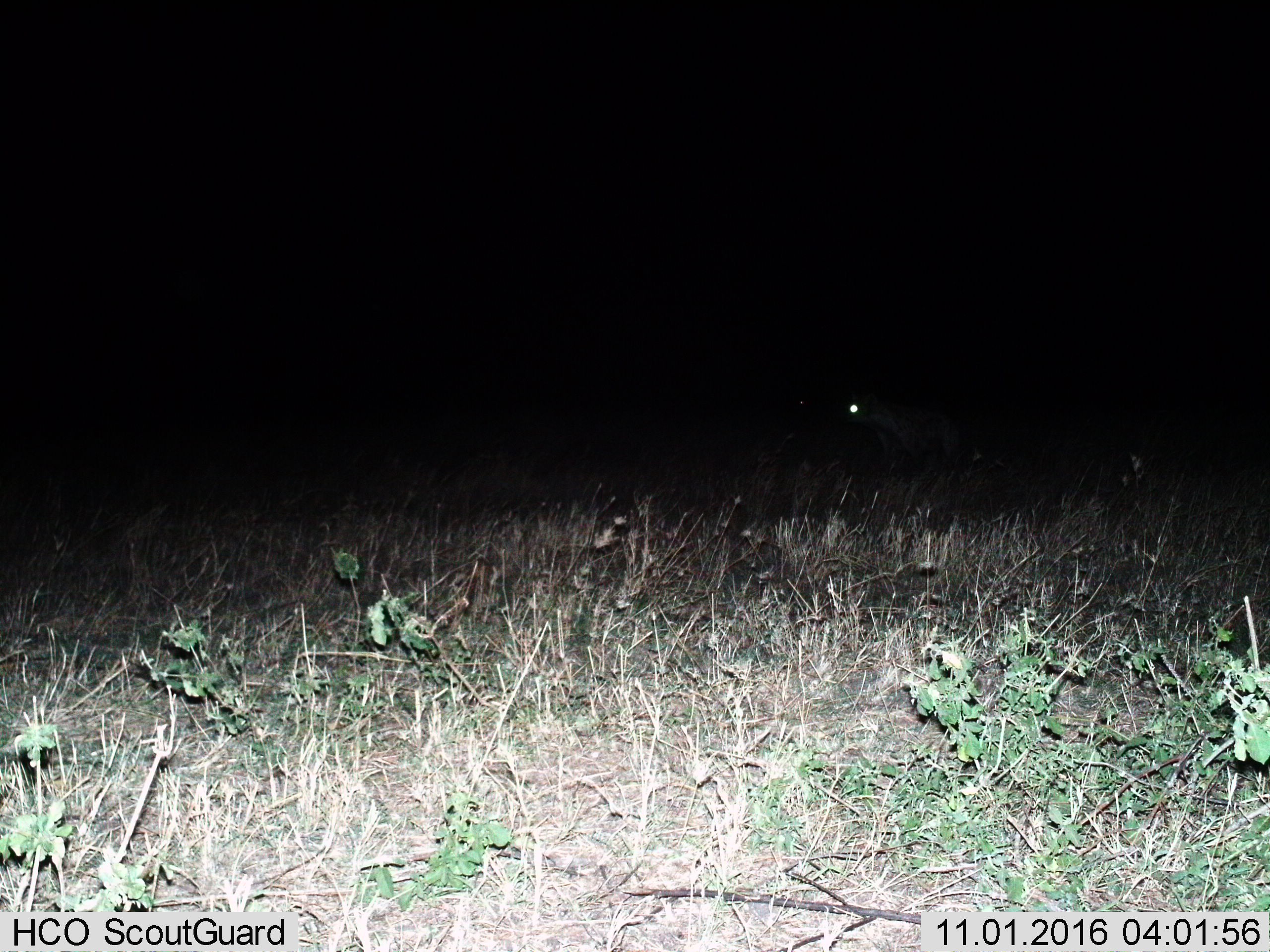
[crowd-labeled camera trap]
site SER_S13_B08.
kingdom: Animalia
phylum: Chordata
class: Mammalia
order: Carnivora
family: Hyaenidae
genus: Crocuta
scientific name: Crocuta crocuta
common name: spotted hyena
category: hyenaspotted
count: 1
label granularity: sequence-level